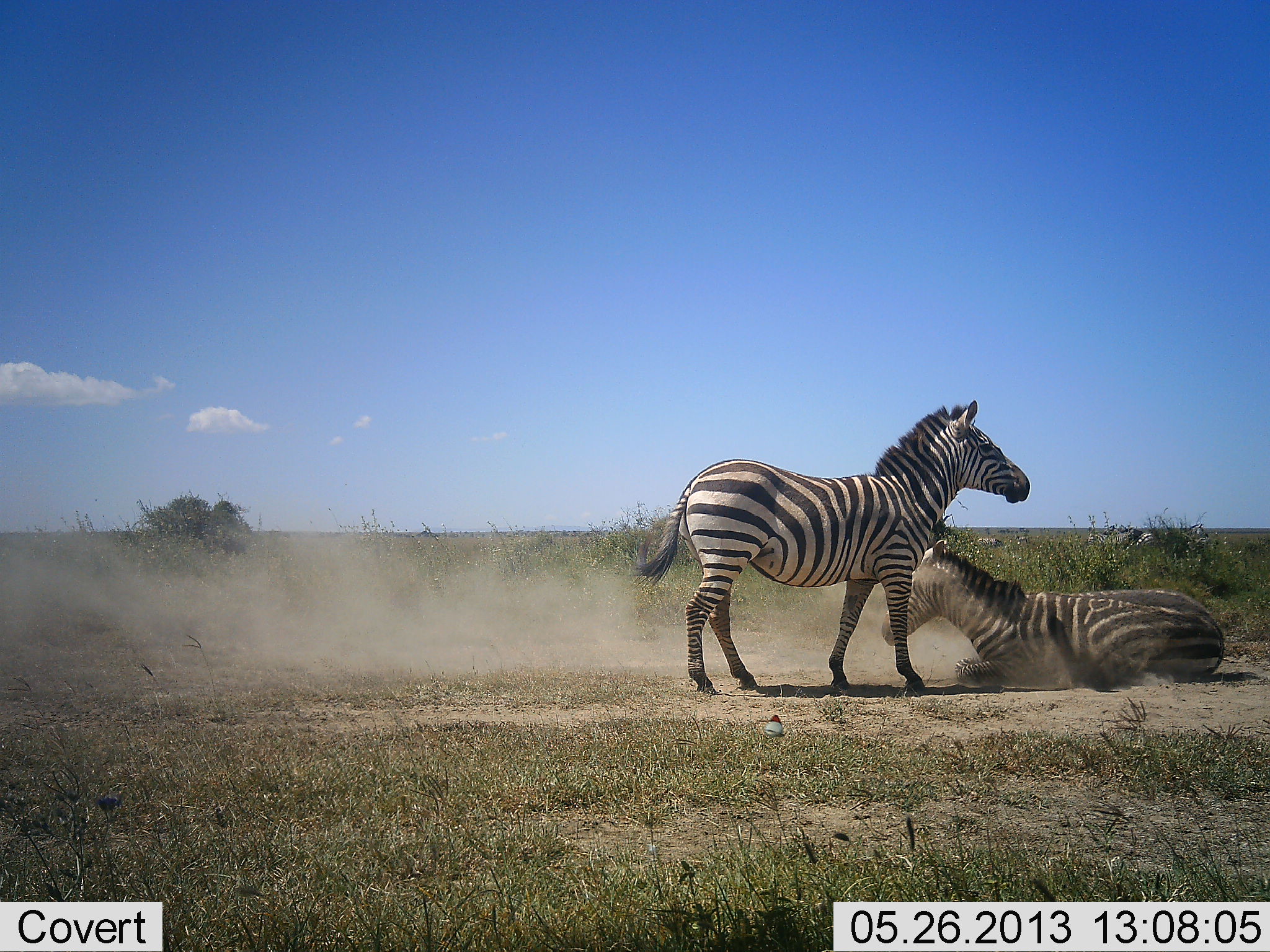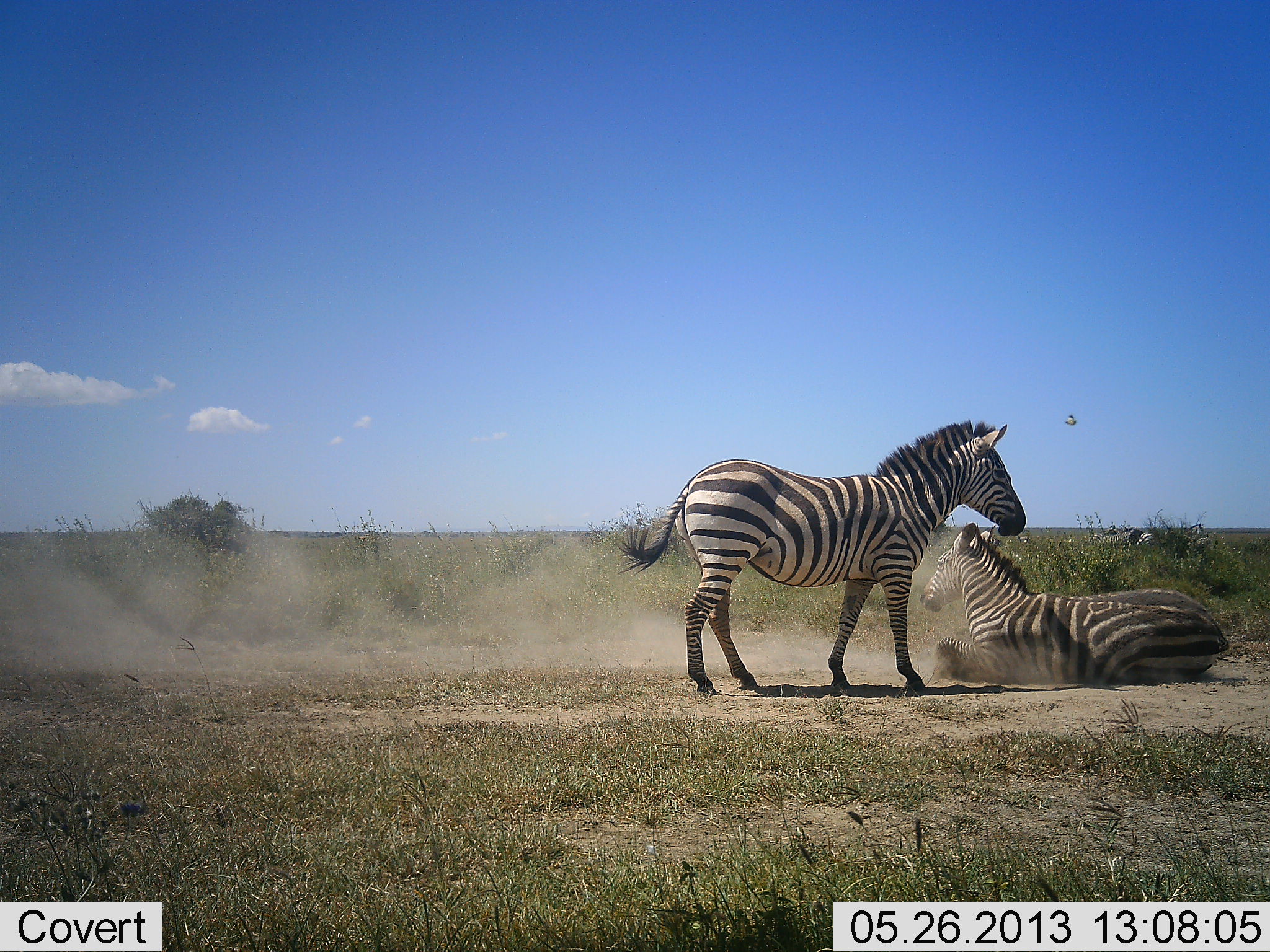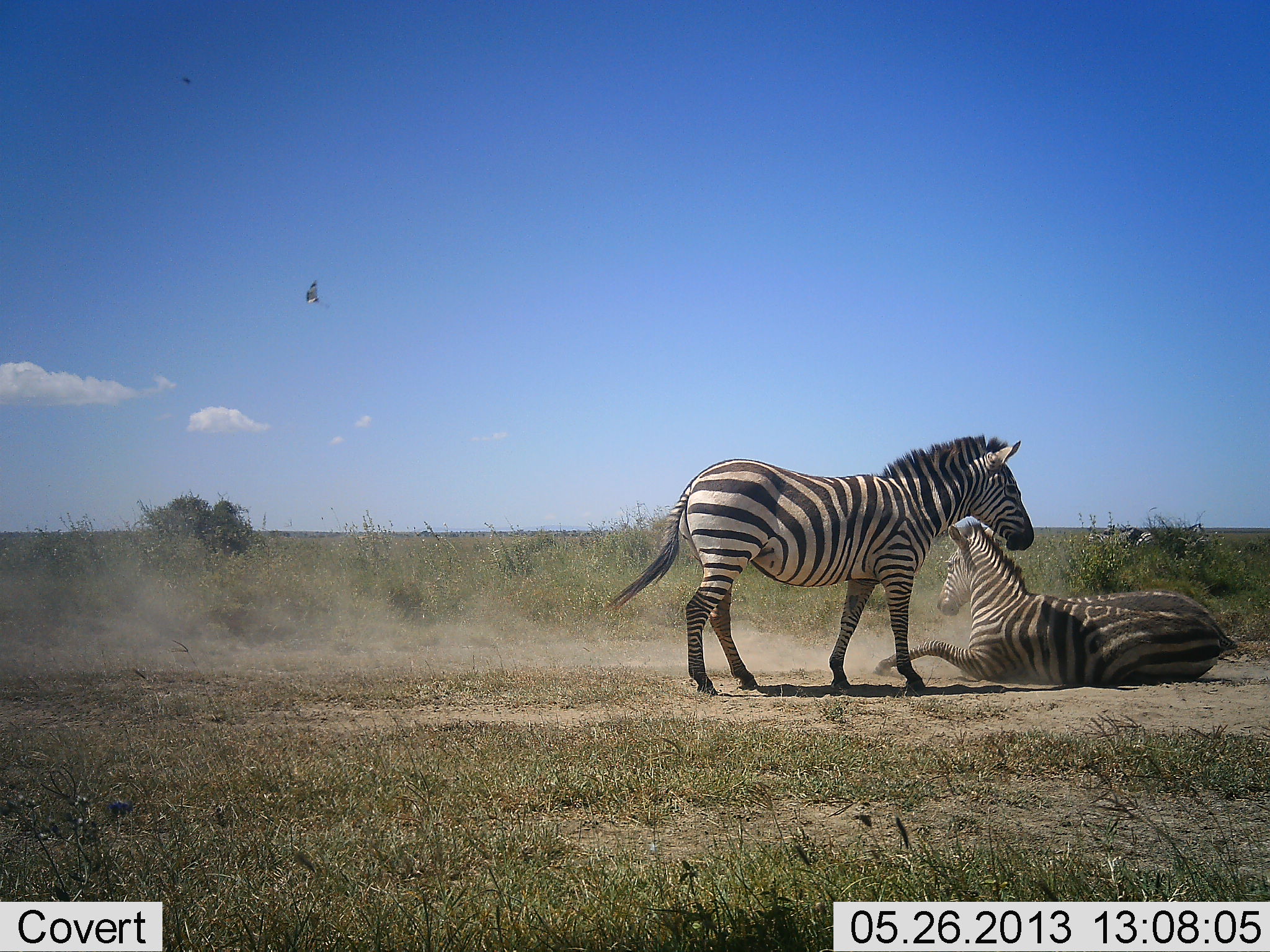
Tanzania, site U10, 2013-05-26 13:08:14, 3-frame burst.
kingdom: Animalia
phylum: Chordata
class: Mammalia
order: Perissodactyla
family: Equidae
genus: Equus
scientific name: Equus quagga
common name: plains zebra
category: zebra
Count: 2.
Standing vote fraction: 69%.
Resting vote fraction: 62%.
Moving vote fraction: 23%.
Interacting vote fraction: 23%.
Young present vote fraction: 0%.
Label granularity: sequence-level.